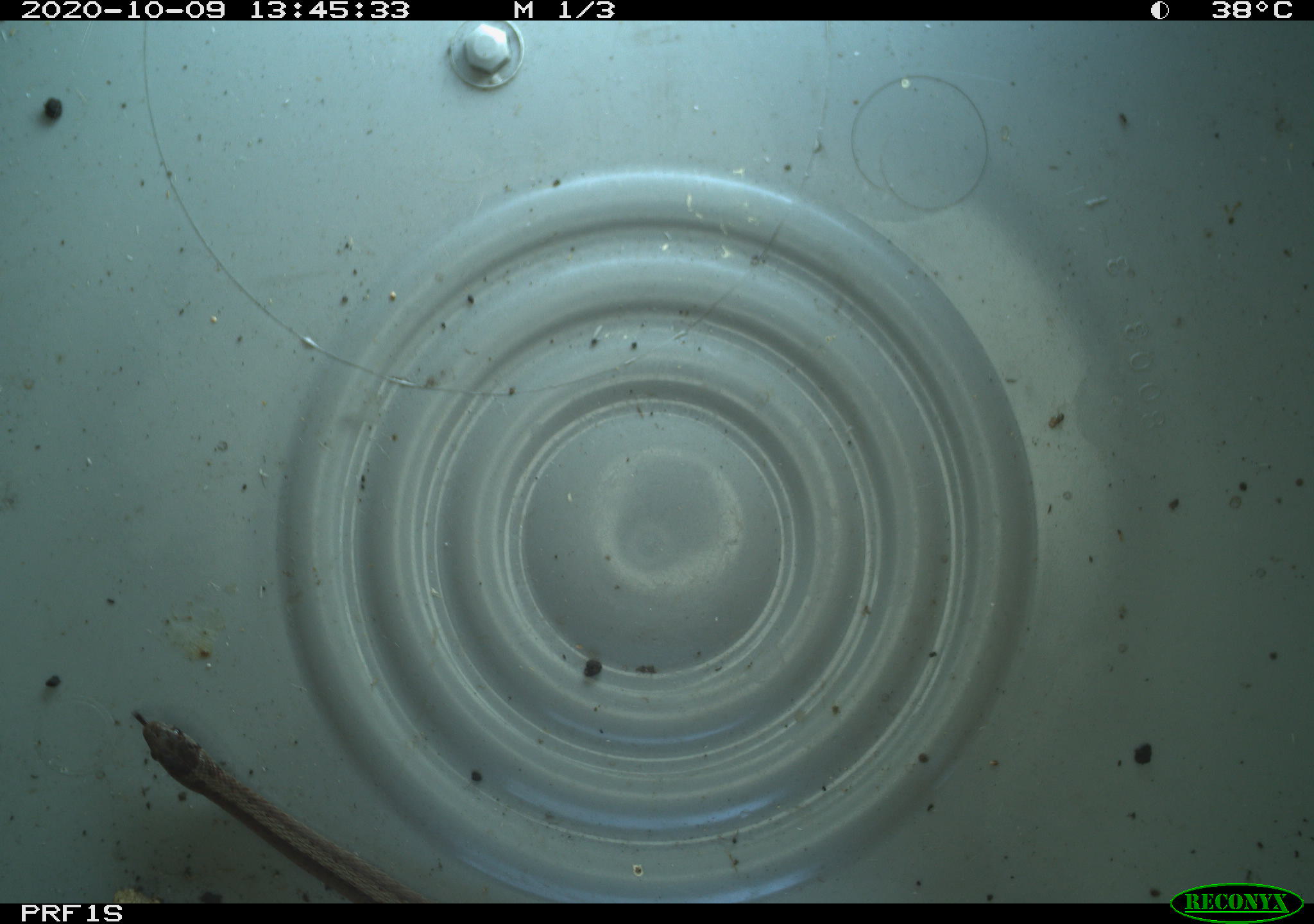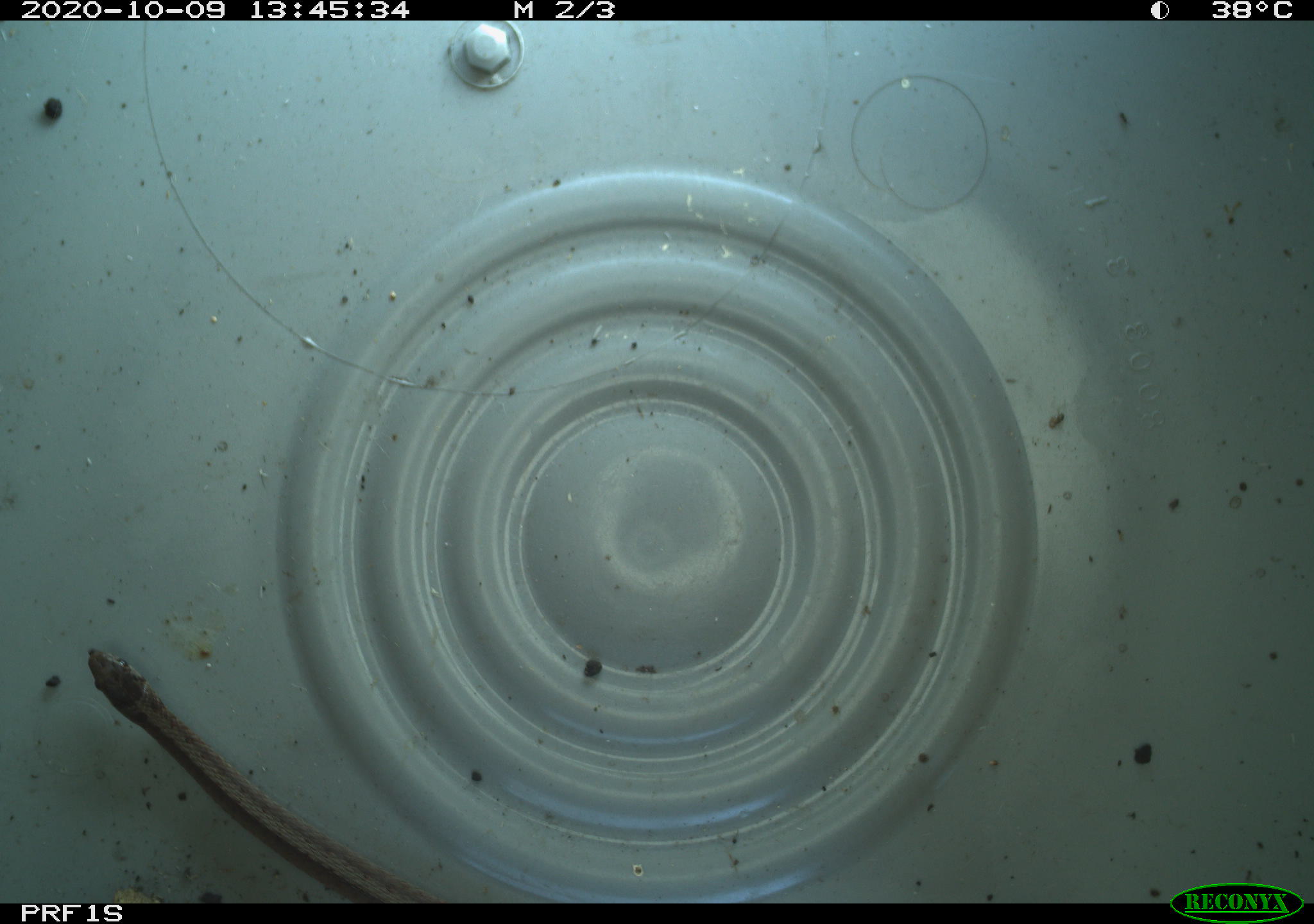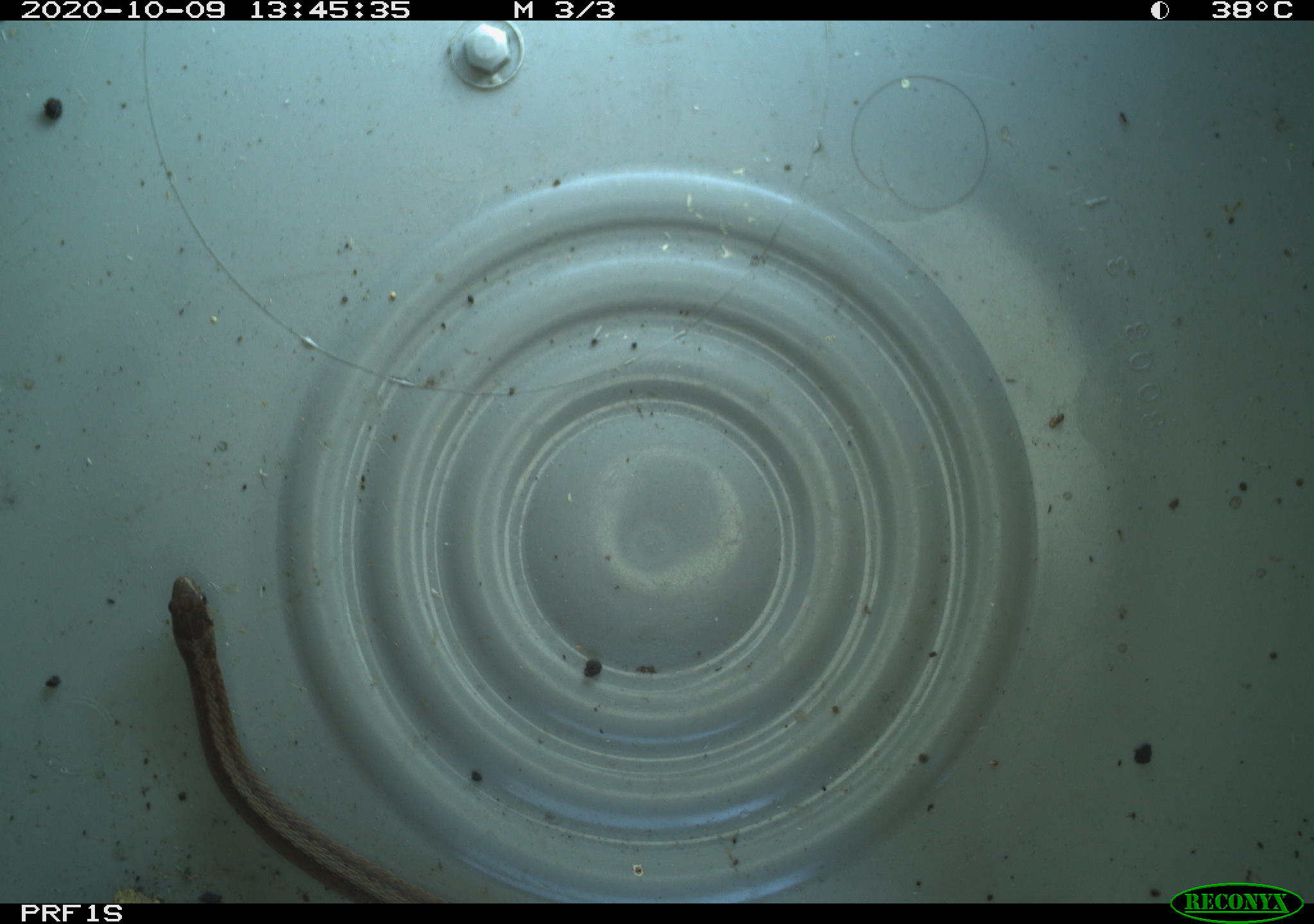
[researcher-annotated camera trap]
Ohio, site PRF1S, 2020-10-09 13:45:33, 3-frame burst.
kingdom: Animalia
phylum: Chordata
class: Reptilia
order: Squamata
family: Colubridae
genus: Thamnophis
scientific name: Thamnophis sirtalis sirtalis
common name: eastern gartersnake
Eastern gartersnake (Thamnophis sirtalis sirtalis).